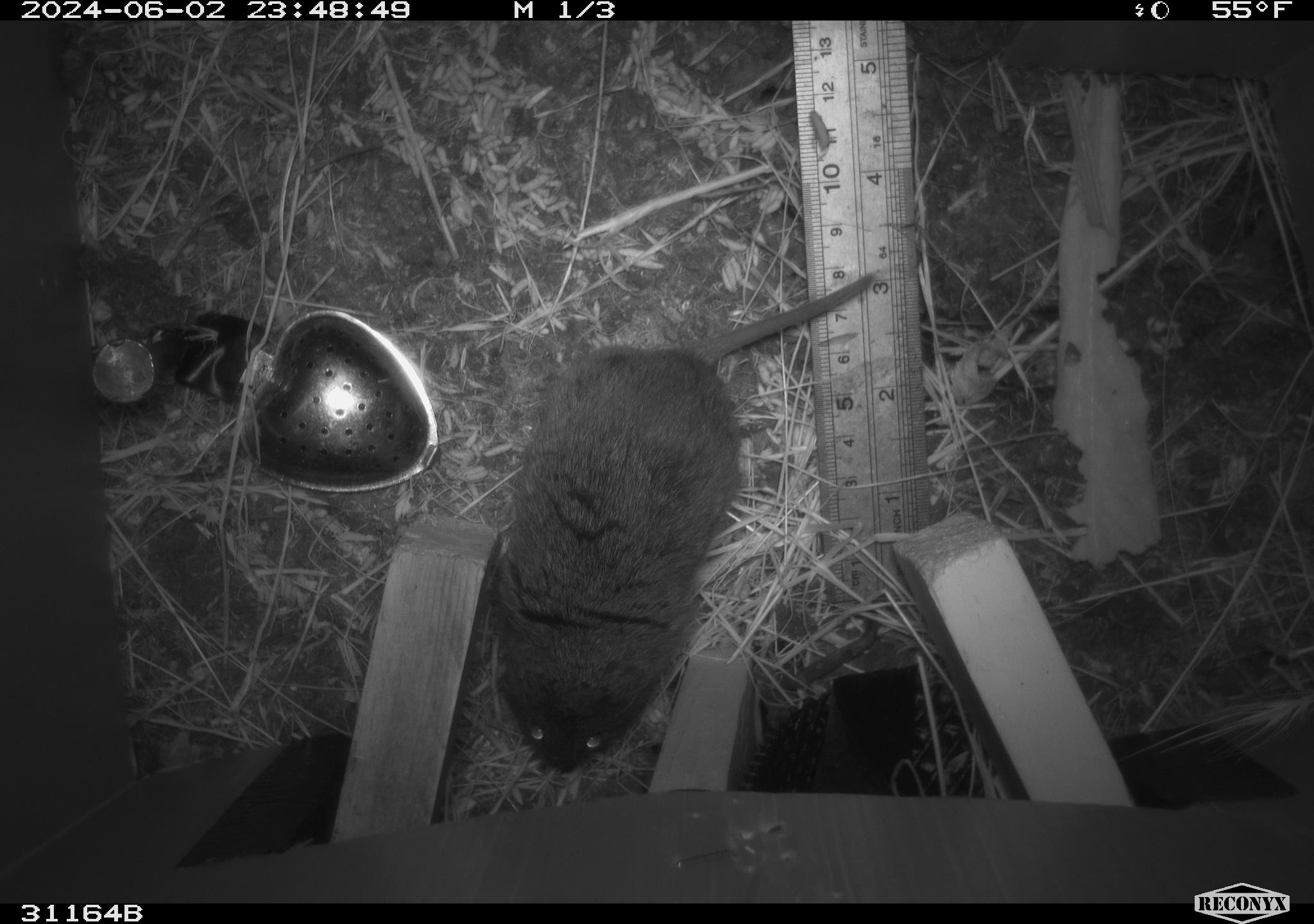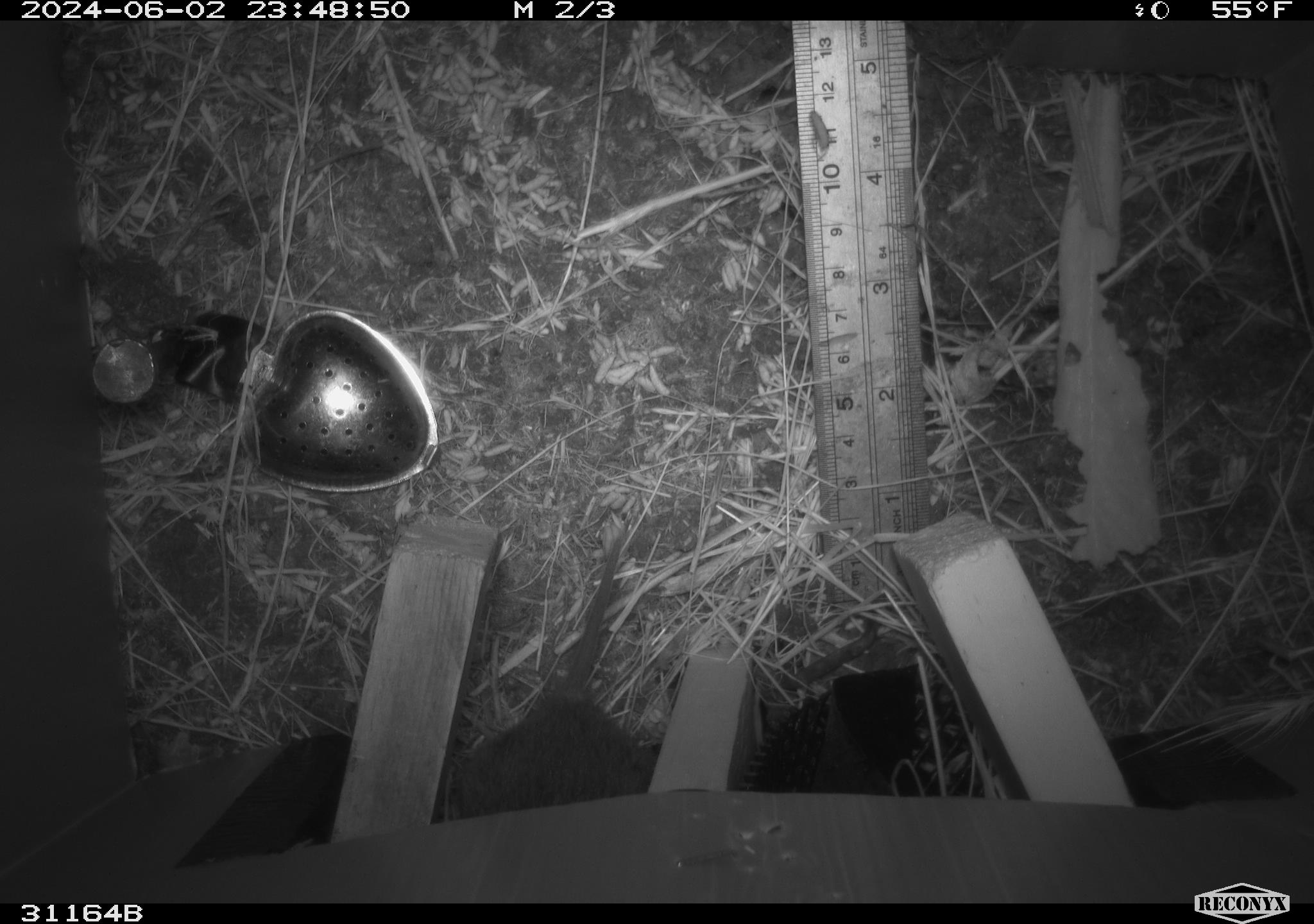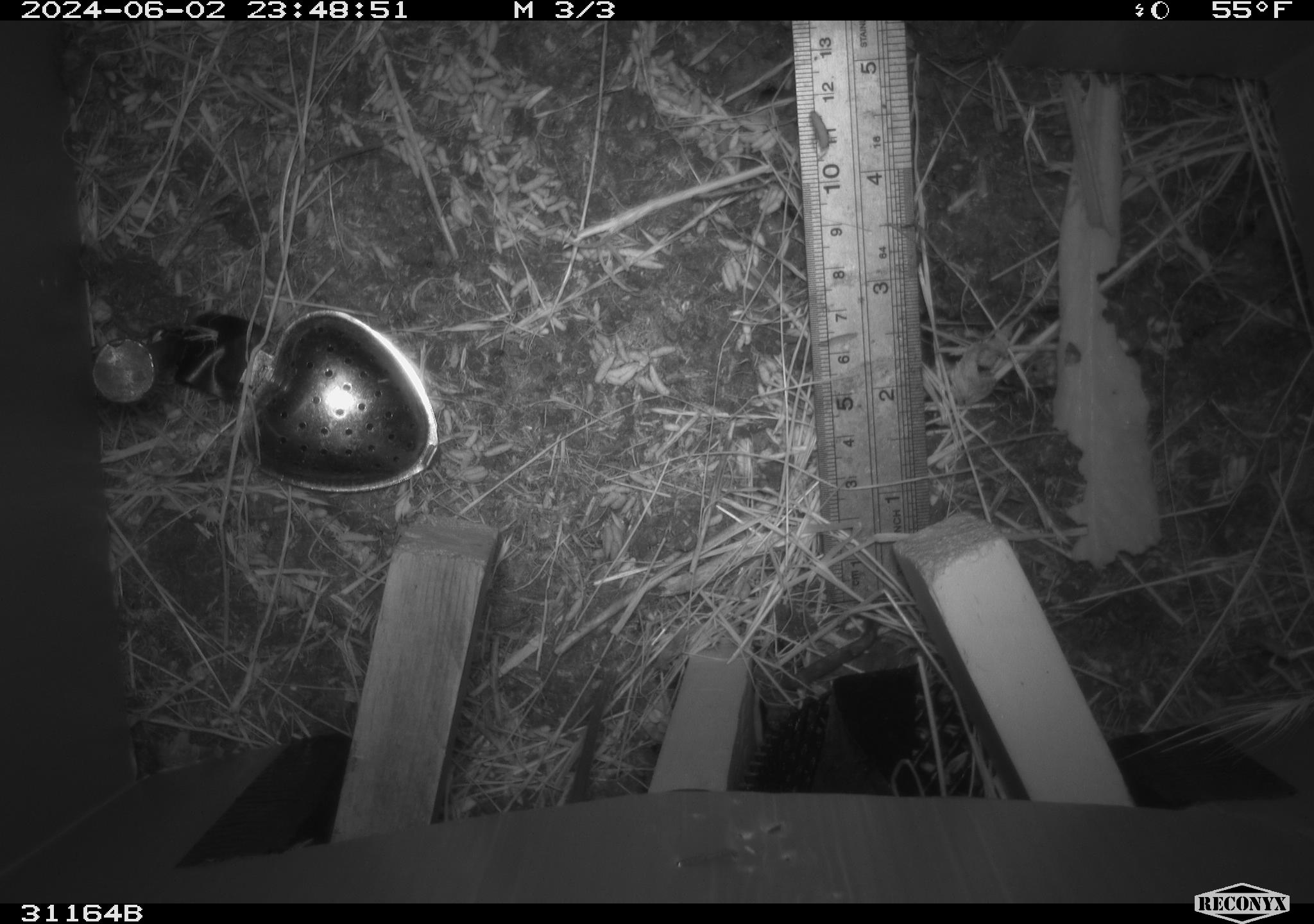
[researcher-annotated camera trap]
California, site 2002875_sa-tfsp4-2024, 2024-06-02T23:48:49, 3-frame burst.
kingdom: Animalia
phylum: Chordata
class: Mammalia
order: Rodentia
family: Cricetidae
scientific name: Arvicolinae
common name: voles, lemmings, and muskrats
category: arvicolinae subfamily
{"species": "arvicolinae subfamily (voles, lemmings, and muskrats) (Arvicolinae)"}